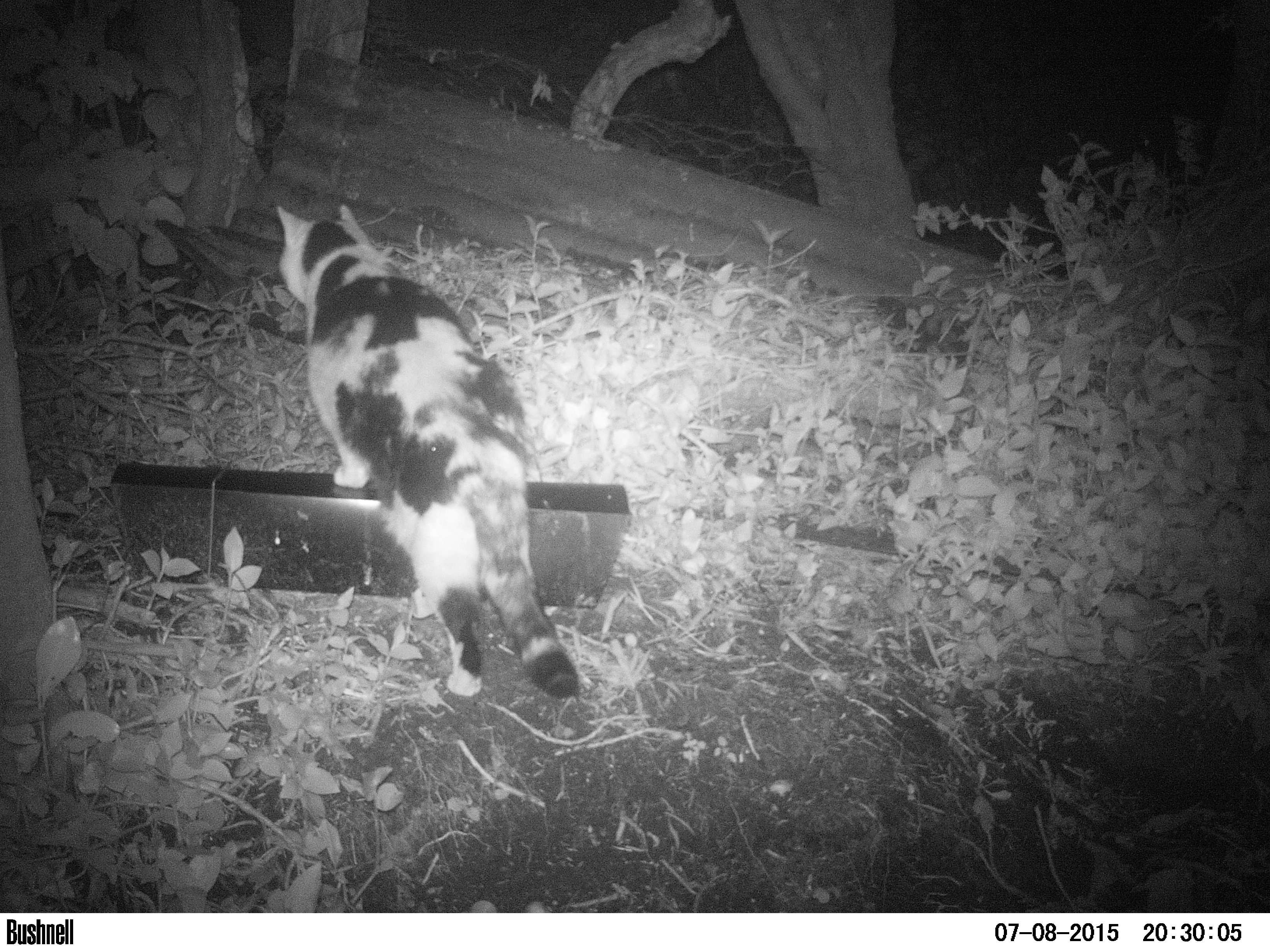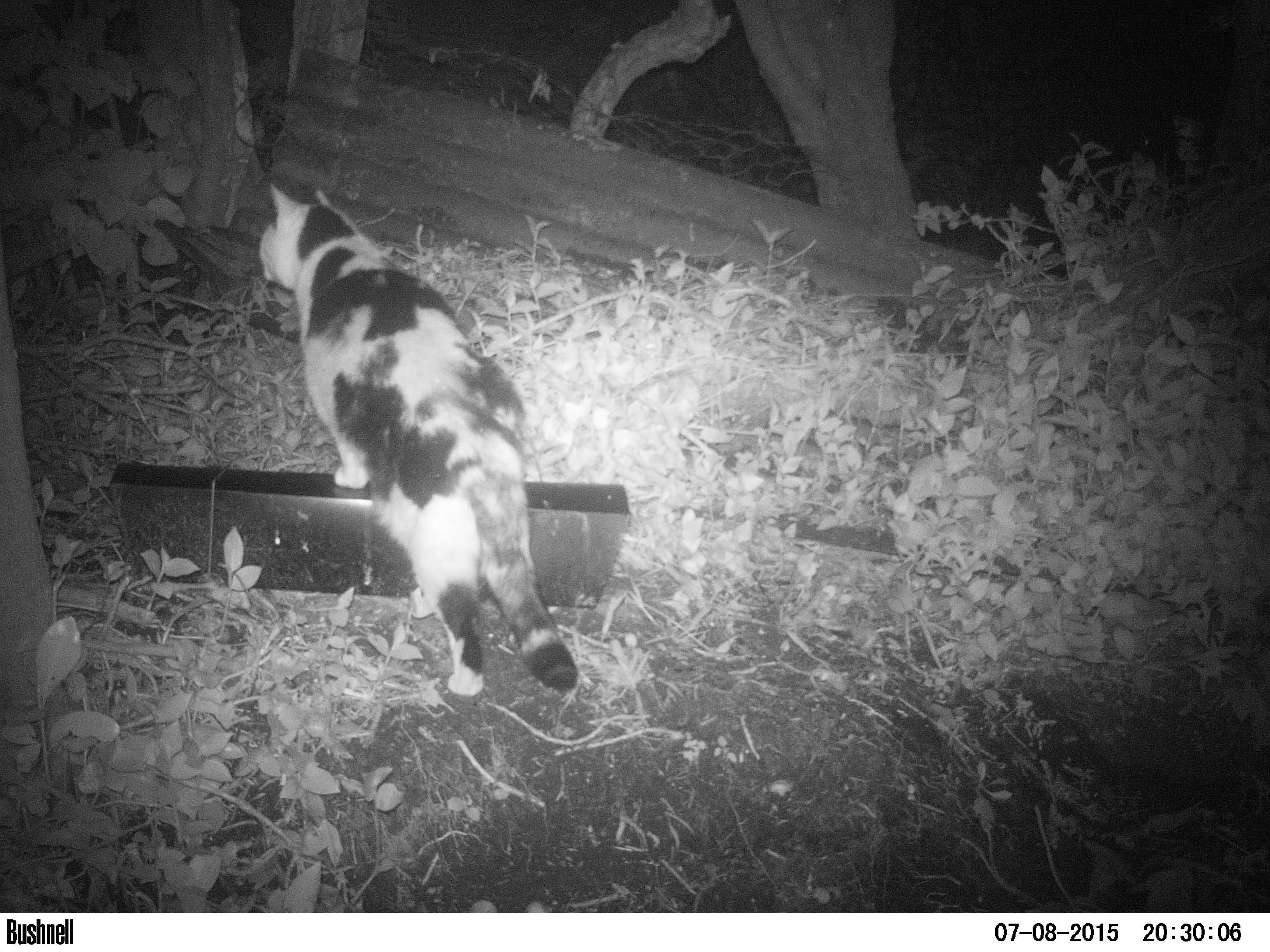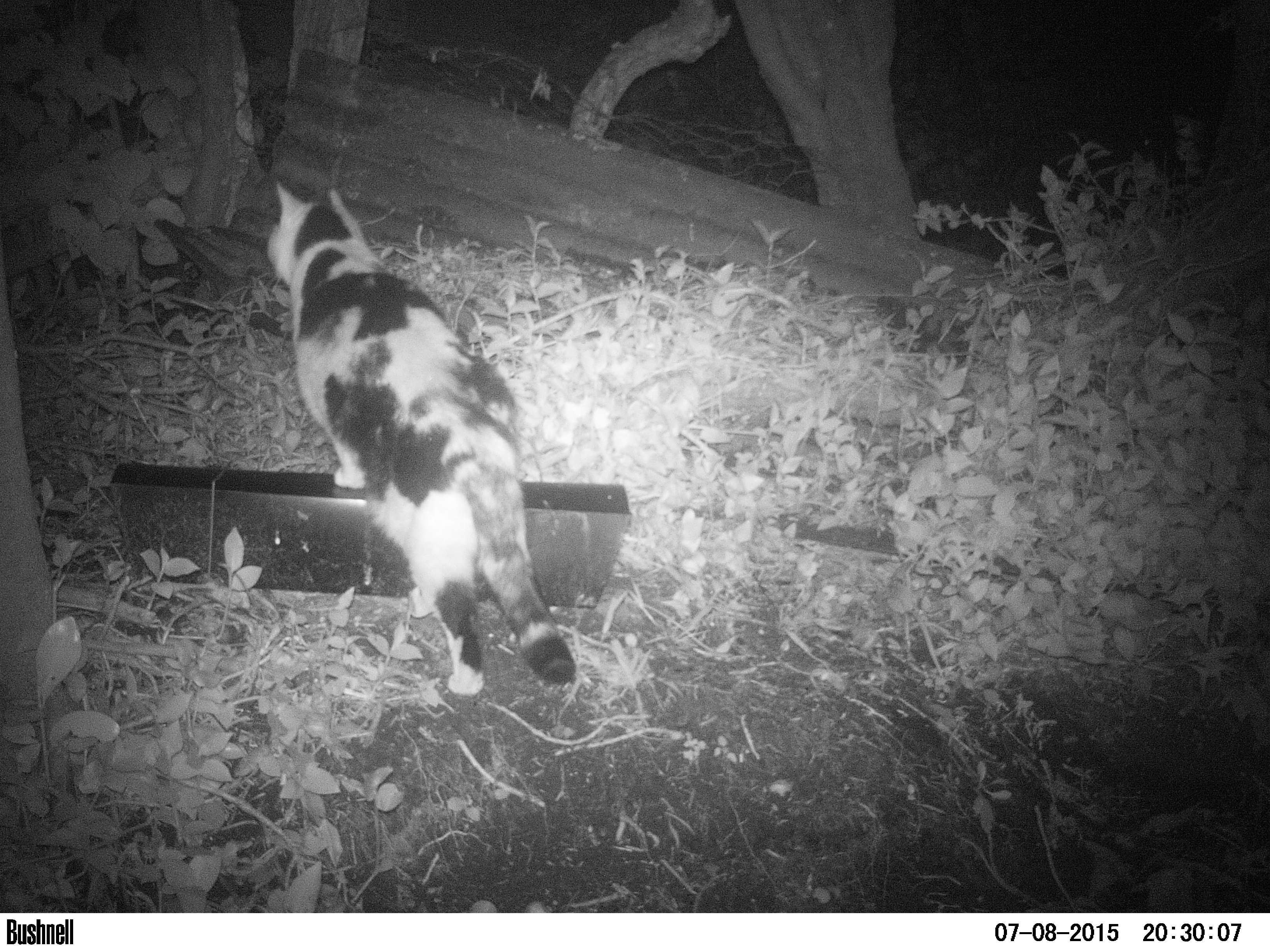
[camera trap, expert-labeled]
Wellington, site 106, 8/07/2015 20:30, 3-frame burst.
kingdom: Animalia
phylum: Chordata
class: Mammalia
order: Carnivora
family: Felidae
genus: Felis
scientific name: Felis catus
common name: cat